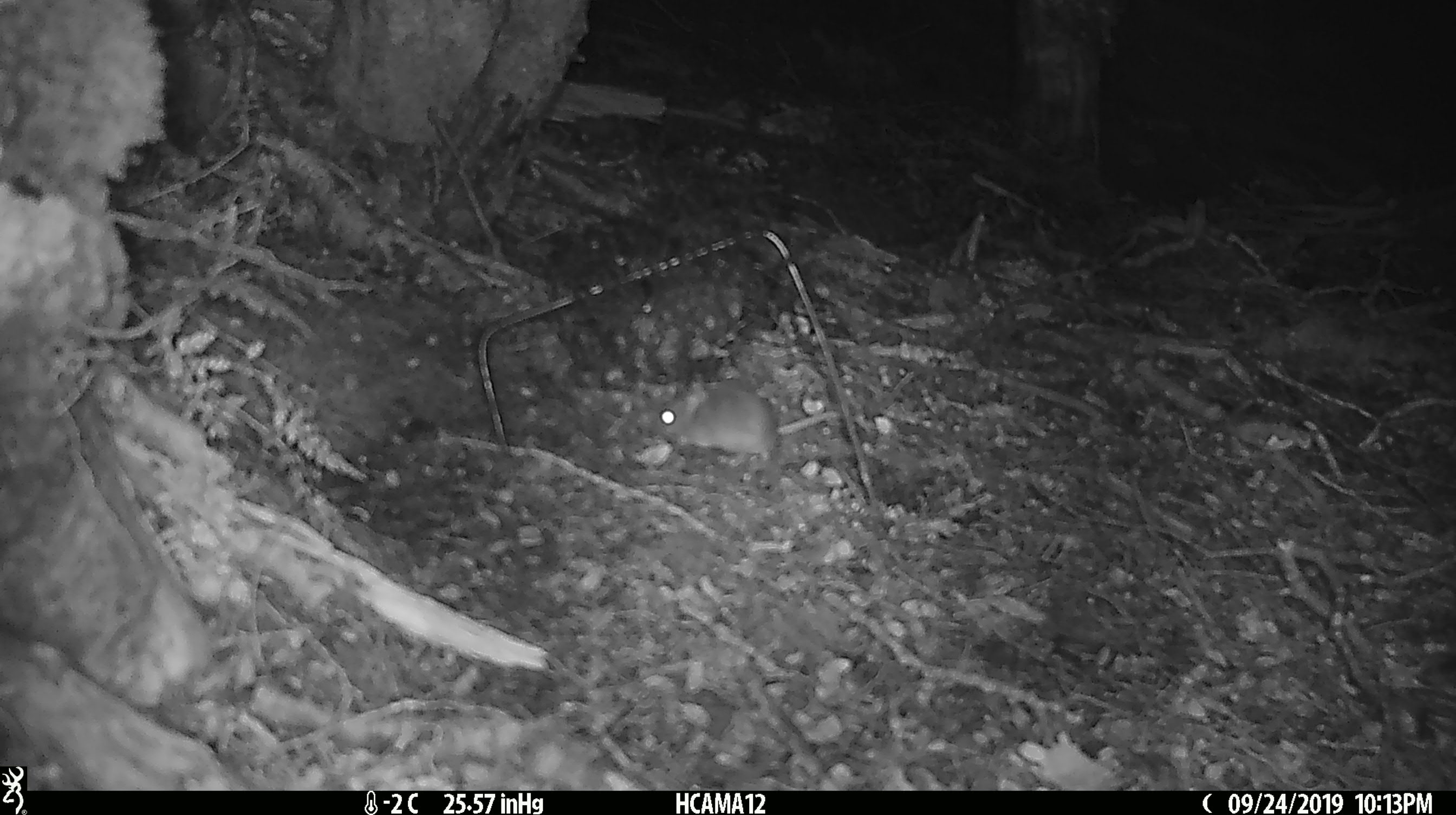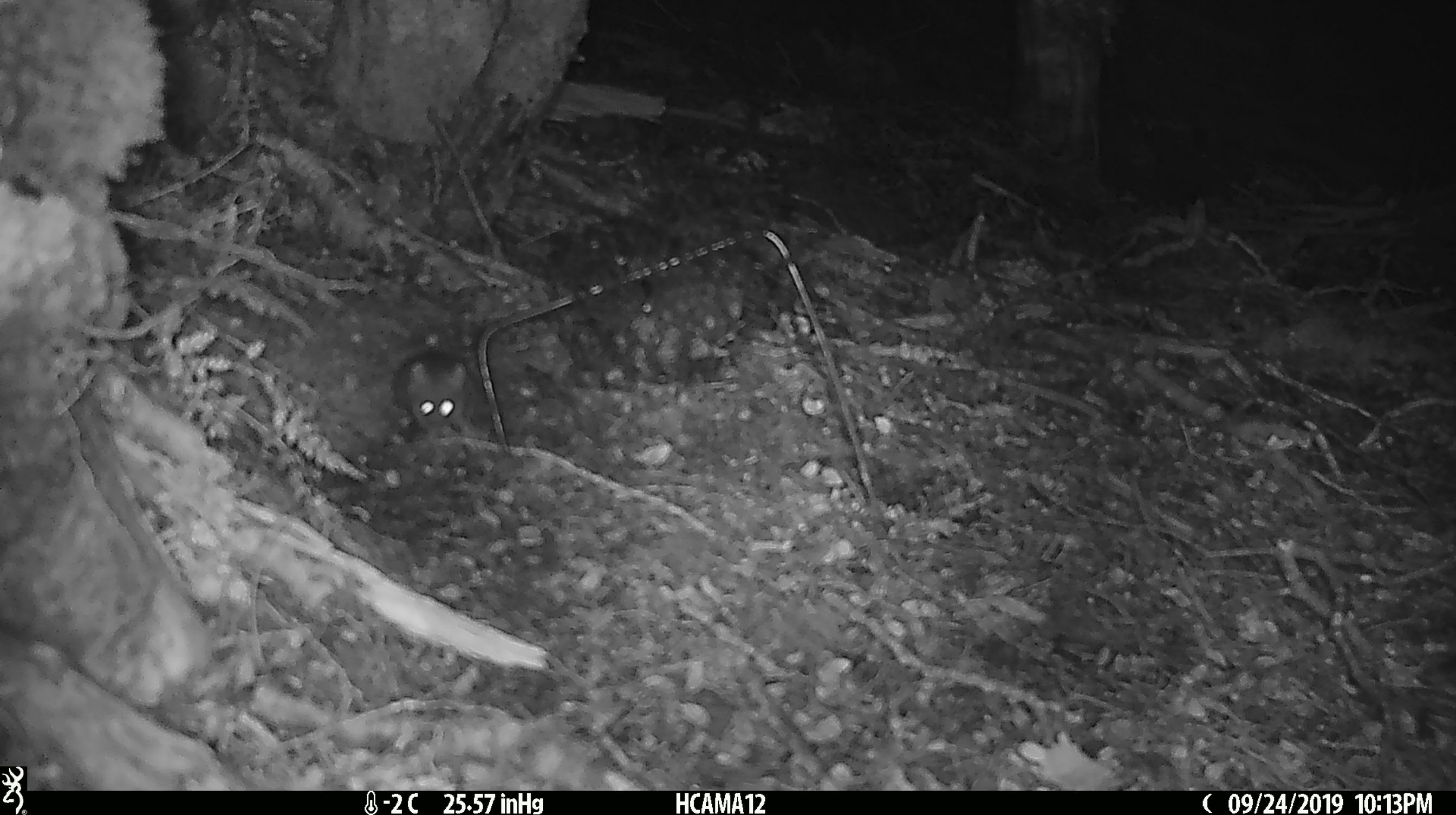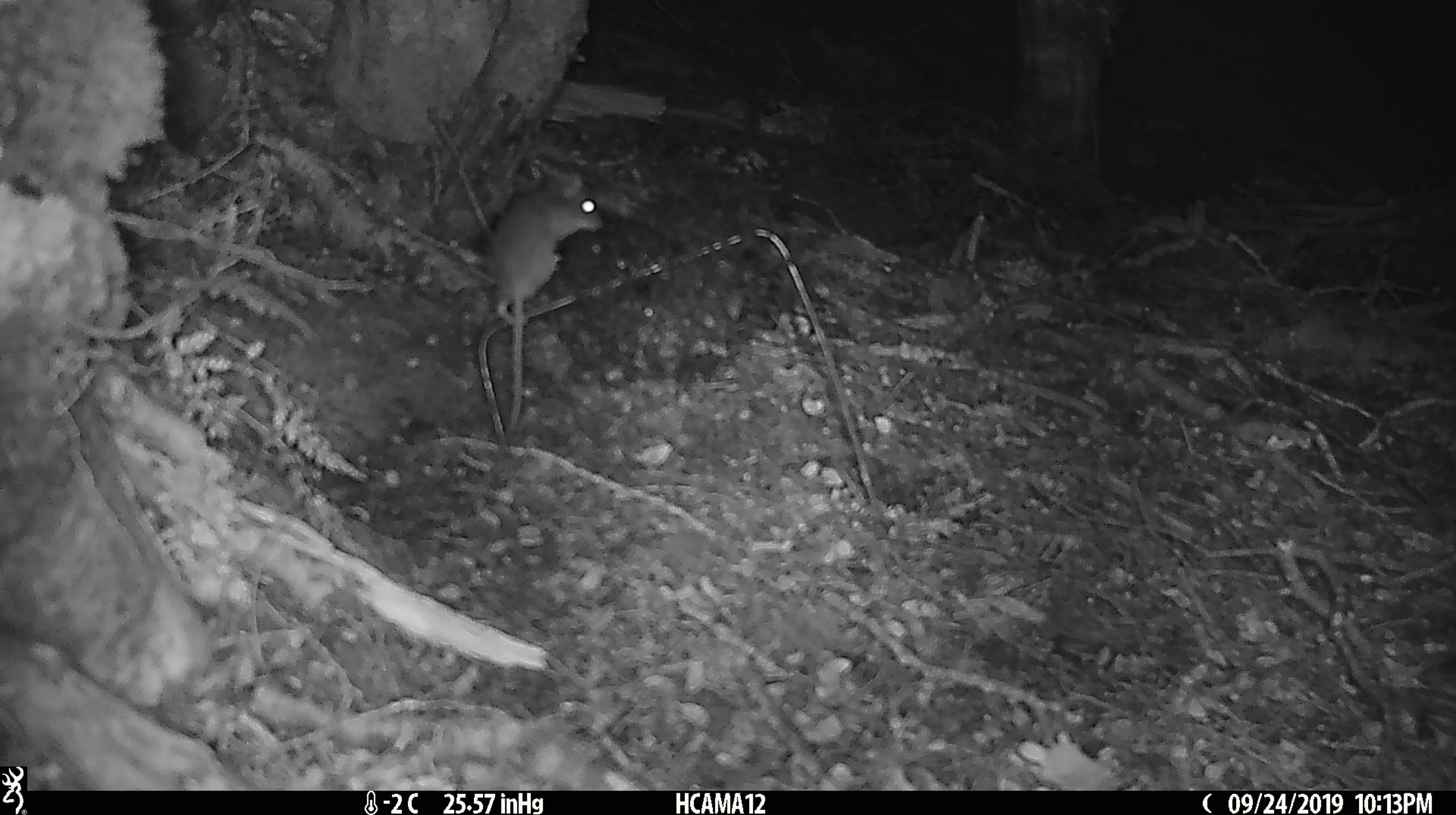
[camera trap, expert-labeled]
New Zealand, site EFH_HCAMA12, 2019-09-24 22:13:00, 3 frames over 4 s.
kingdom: Animalia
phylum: Chordata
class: Mammalia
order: Rodentia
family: Muridae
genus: Mus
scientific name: Mus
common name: mouse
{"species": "mouse (Mus)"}